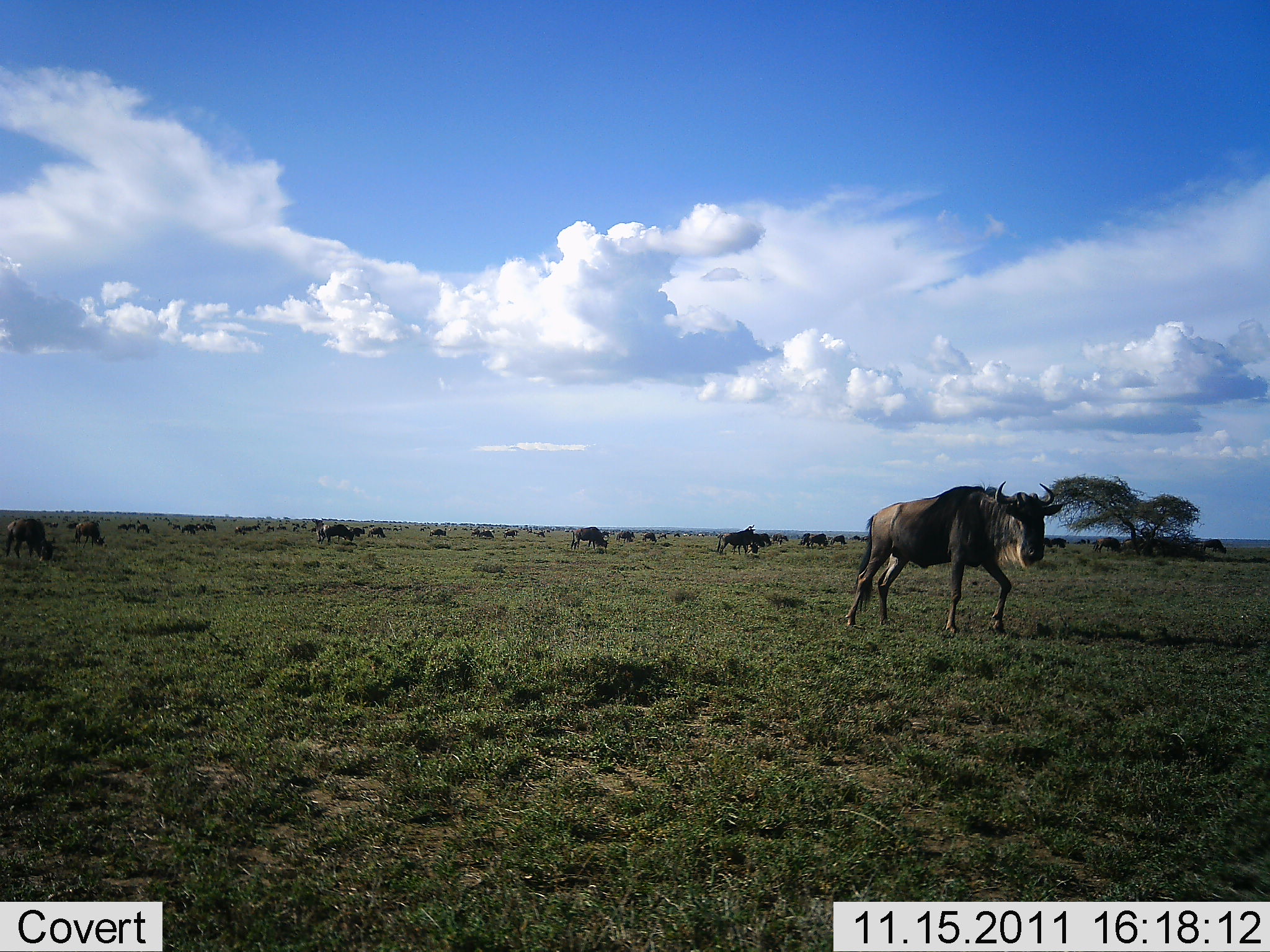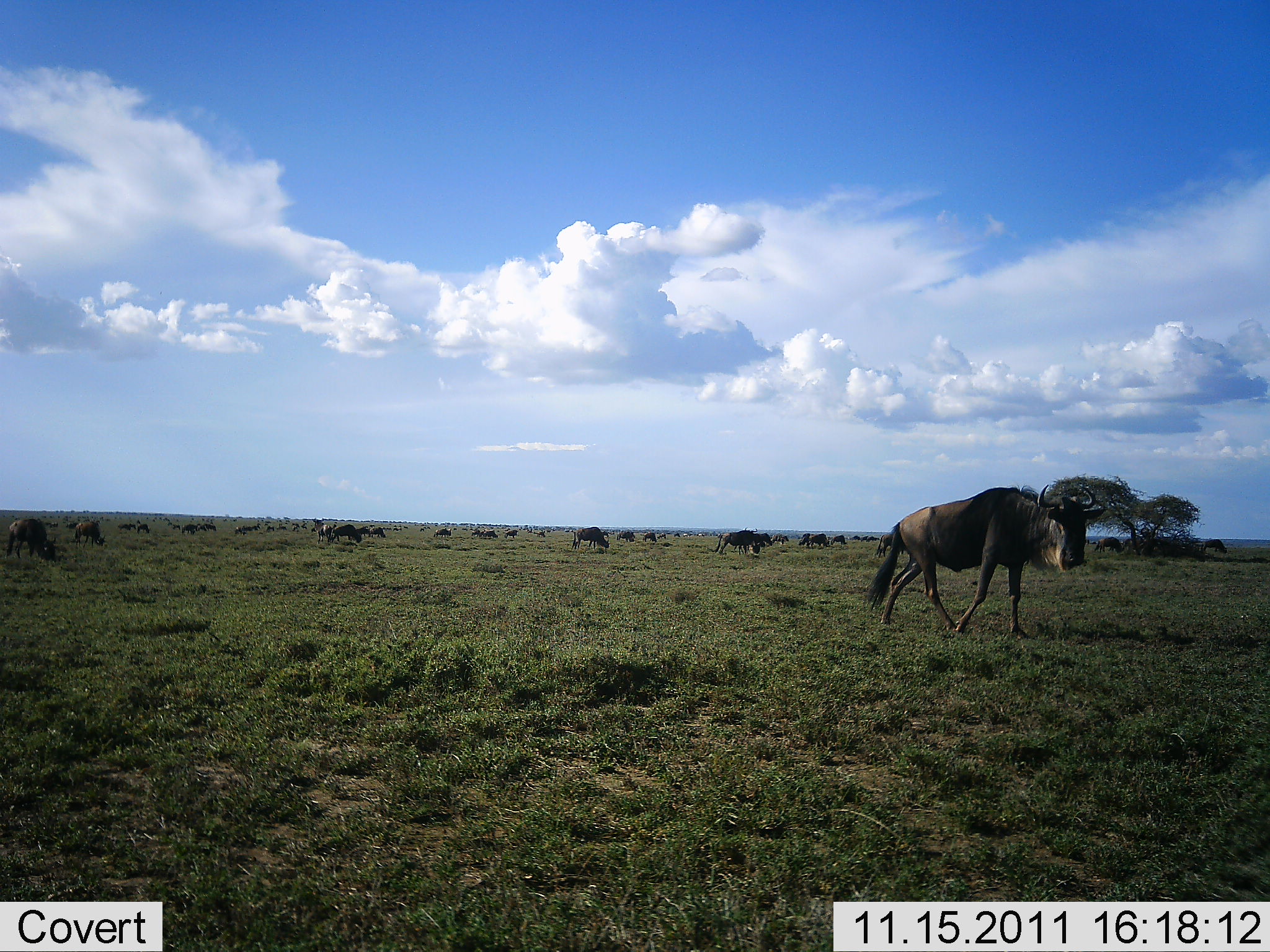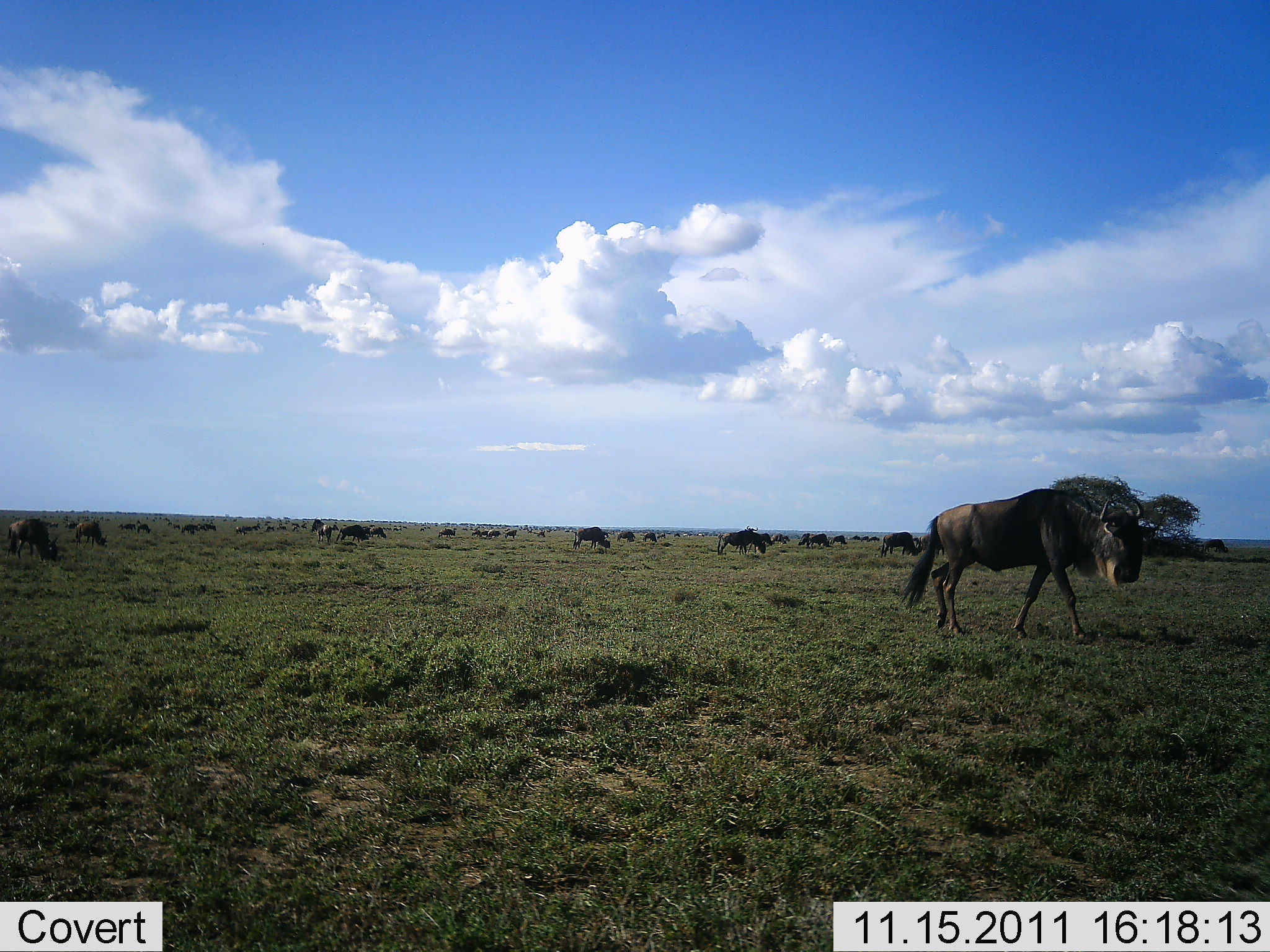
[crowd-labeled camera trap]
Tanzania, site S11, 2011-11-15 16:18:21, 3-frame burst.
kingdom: Animalia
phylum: Chordata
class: Mammalia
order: Artiodactyla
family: Bovidae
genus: Connochaetes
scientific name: Connochaetes taurinus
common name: blue wildebeest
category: wildebeest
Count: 11-50.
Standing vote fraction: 17%.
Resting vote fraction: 8%.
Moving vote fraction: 92%.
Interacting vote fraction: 0%.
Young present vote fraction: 0%.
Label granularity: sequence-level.